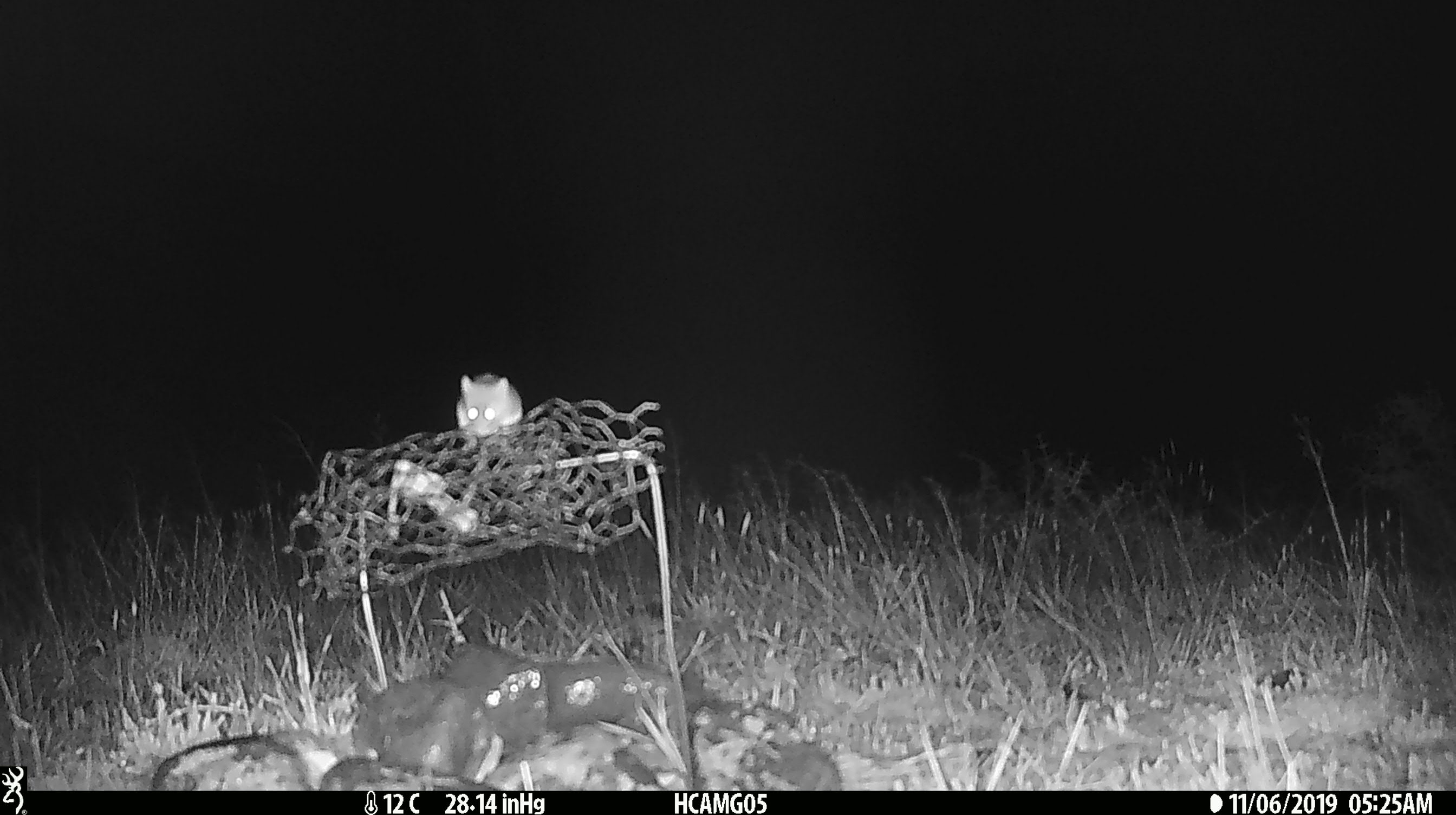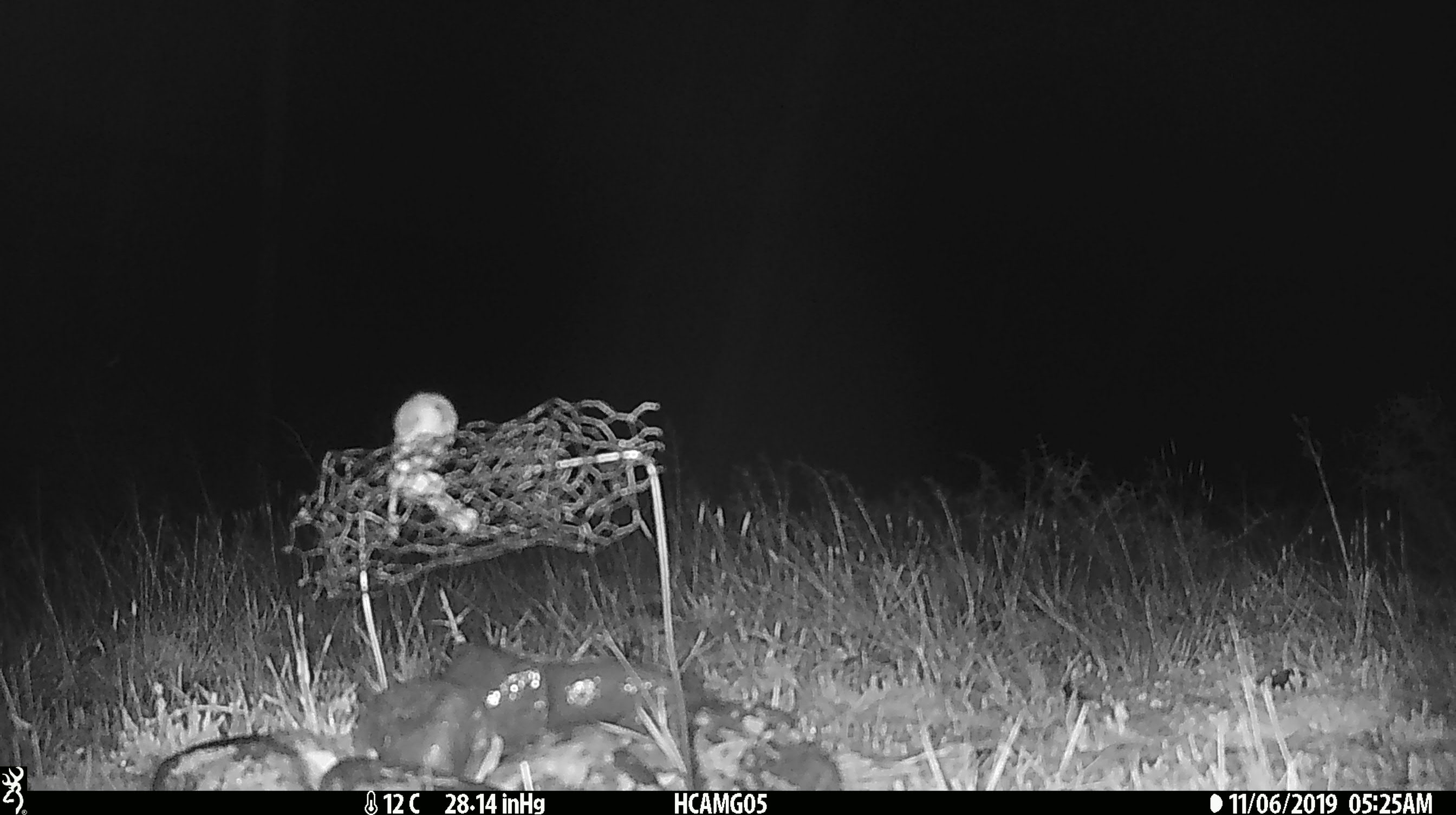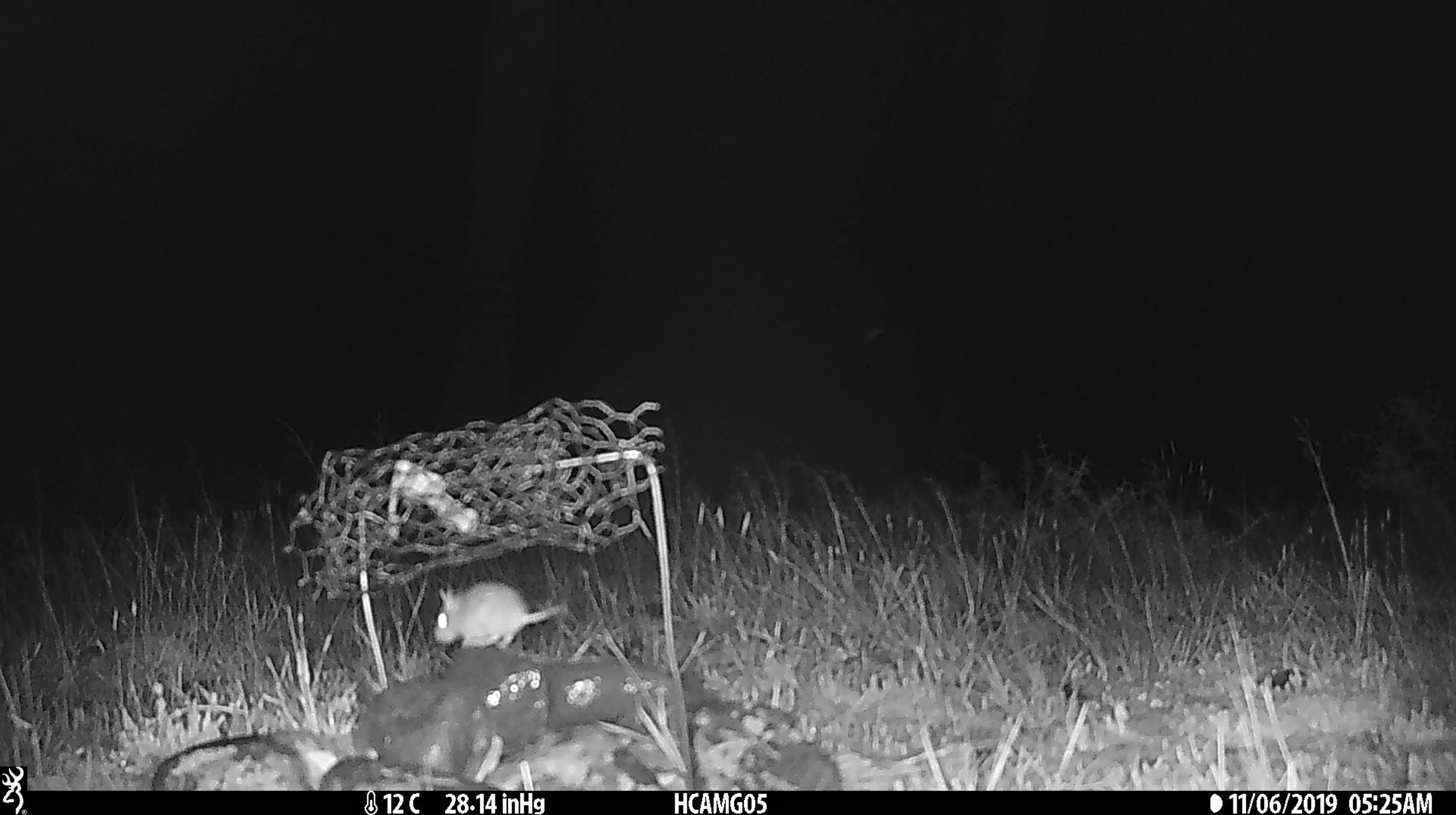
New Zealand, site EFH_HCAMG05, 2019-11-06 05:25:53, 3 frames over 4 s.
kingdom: Animalia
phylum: Chordata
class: Mammalia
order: Rodentia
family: Muridae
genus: Mus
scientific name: Mus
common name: mouse